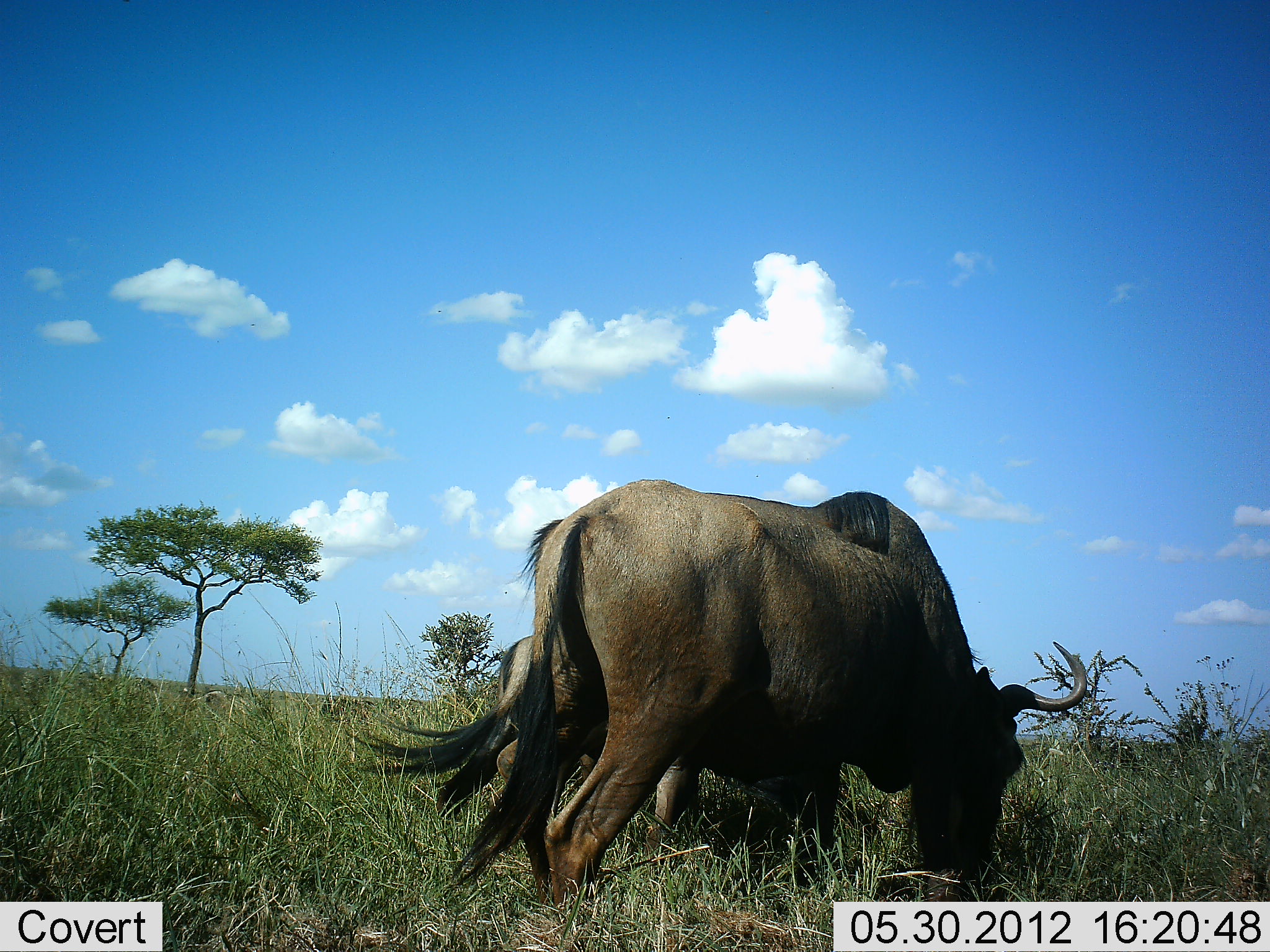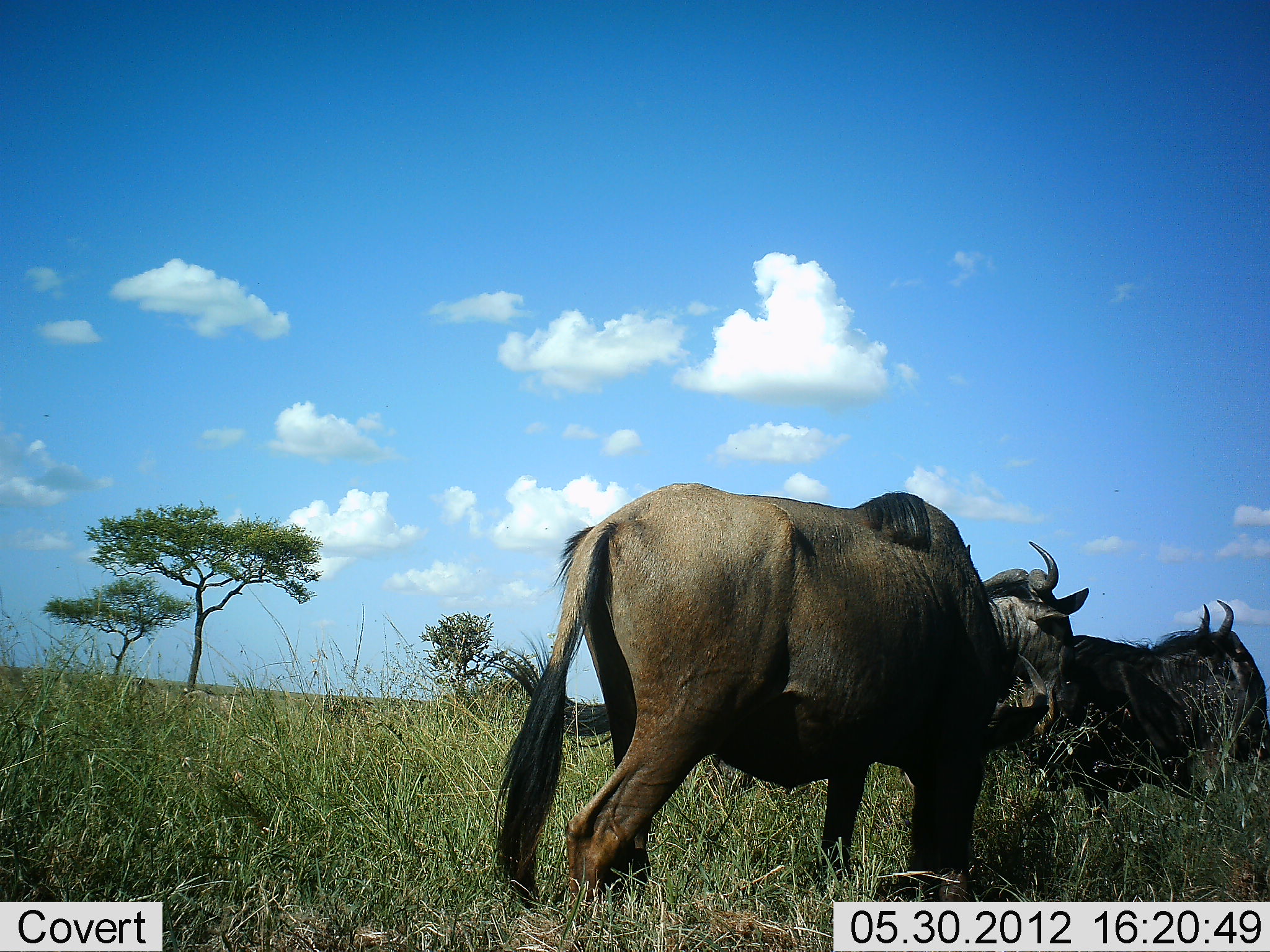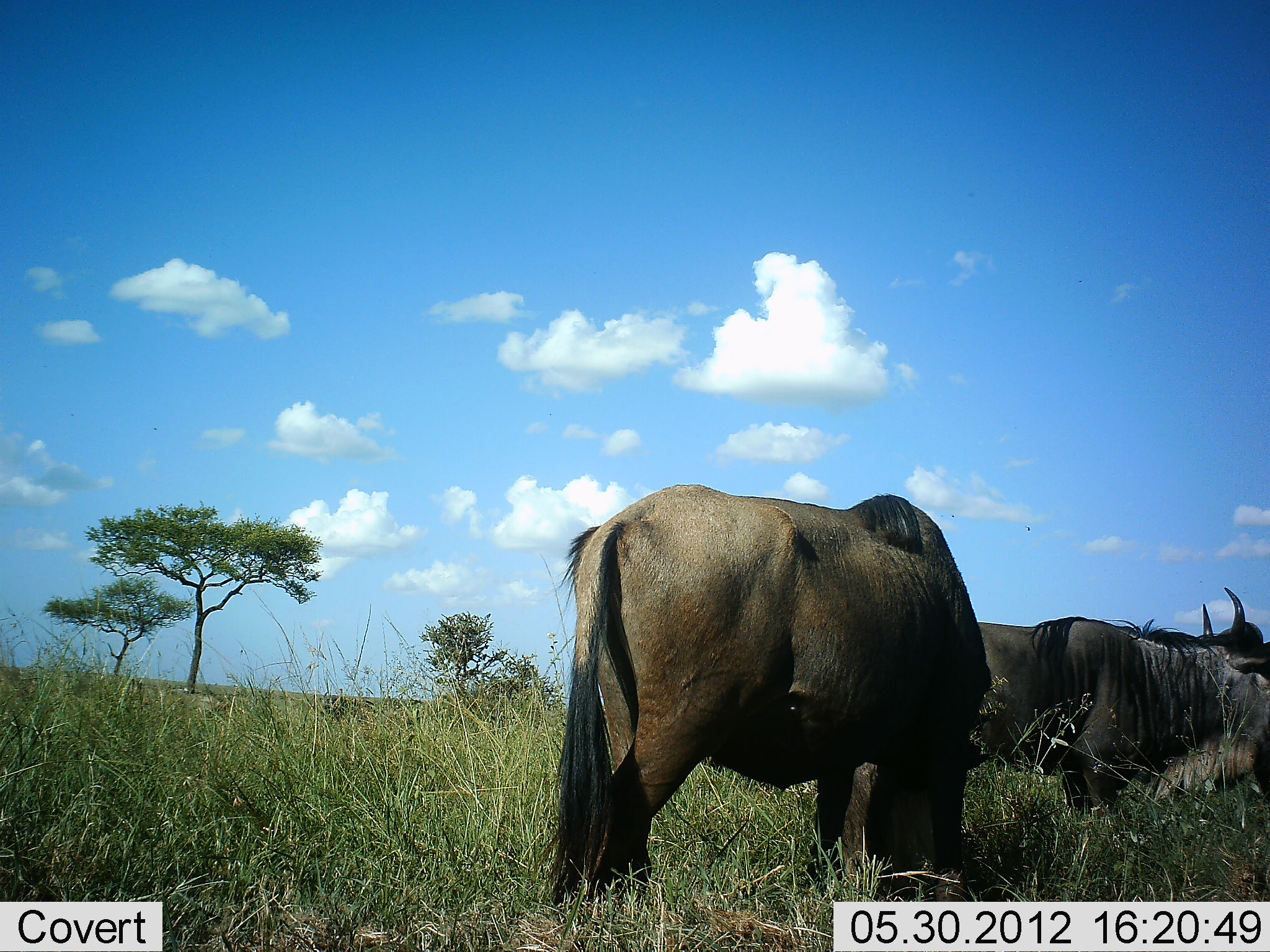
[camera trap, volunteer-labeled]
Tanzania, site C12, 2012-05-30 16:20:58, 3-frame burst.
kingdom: Animalia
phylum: Chordata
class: Mammalia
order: Artiodactyla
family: Bovidae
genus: Connochaetes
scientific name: Connochaetes taurinus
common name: blue wildebeest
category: wildebeest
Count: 3.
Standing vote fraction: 22%.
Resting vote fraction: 11%.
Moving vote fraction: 78%.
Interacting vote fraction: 0%.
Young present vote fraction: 0%.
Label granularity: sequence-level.